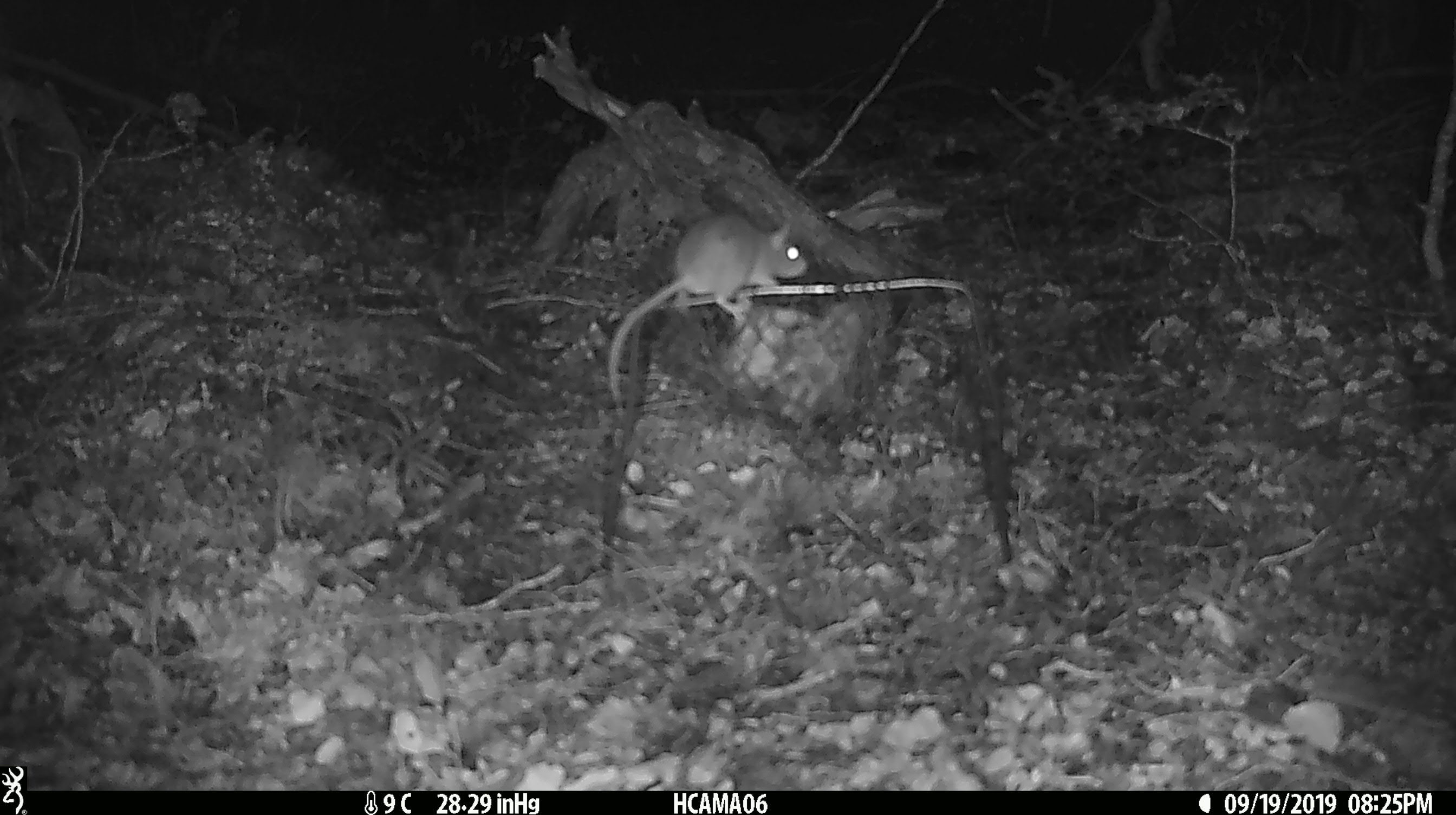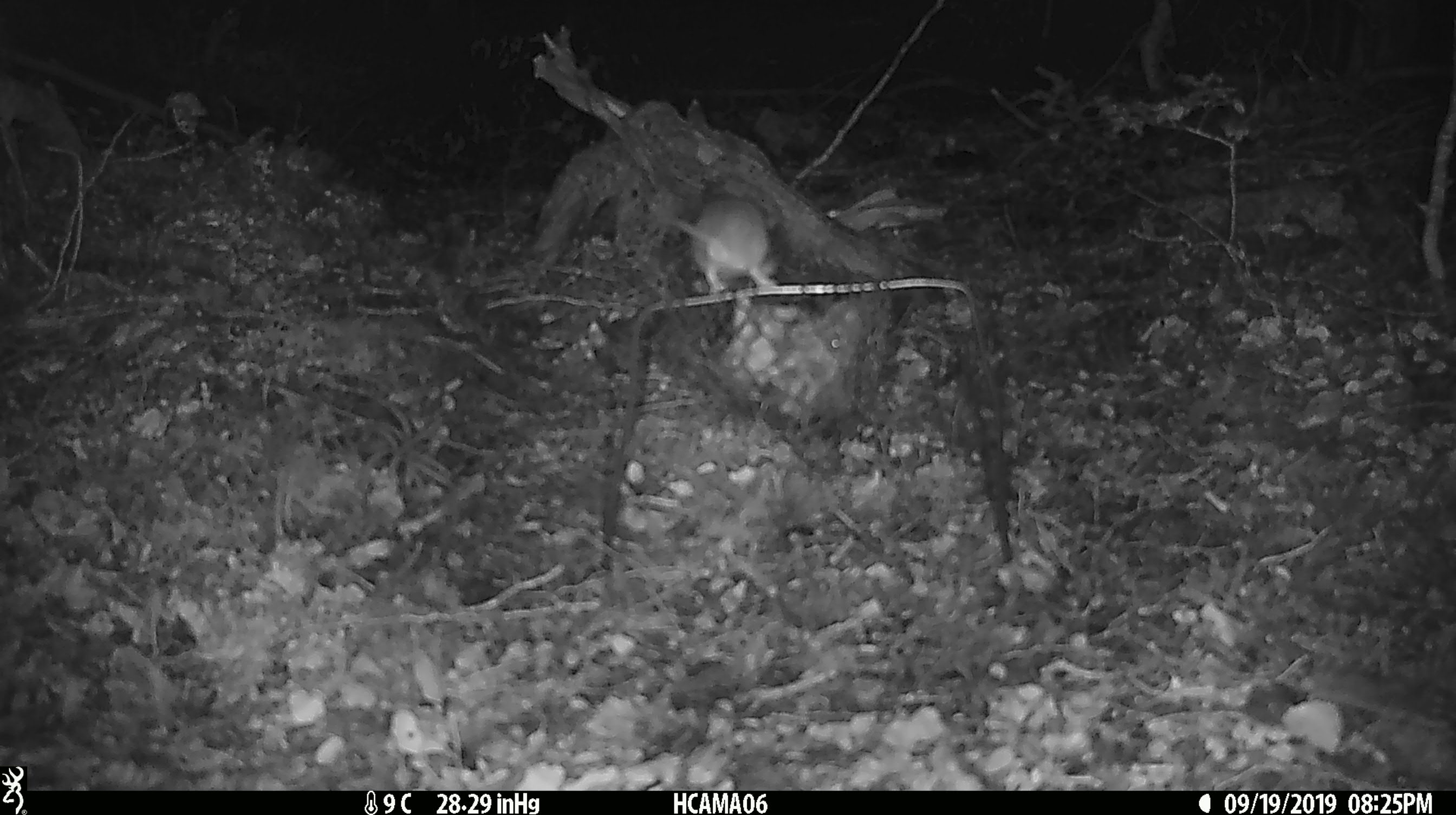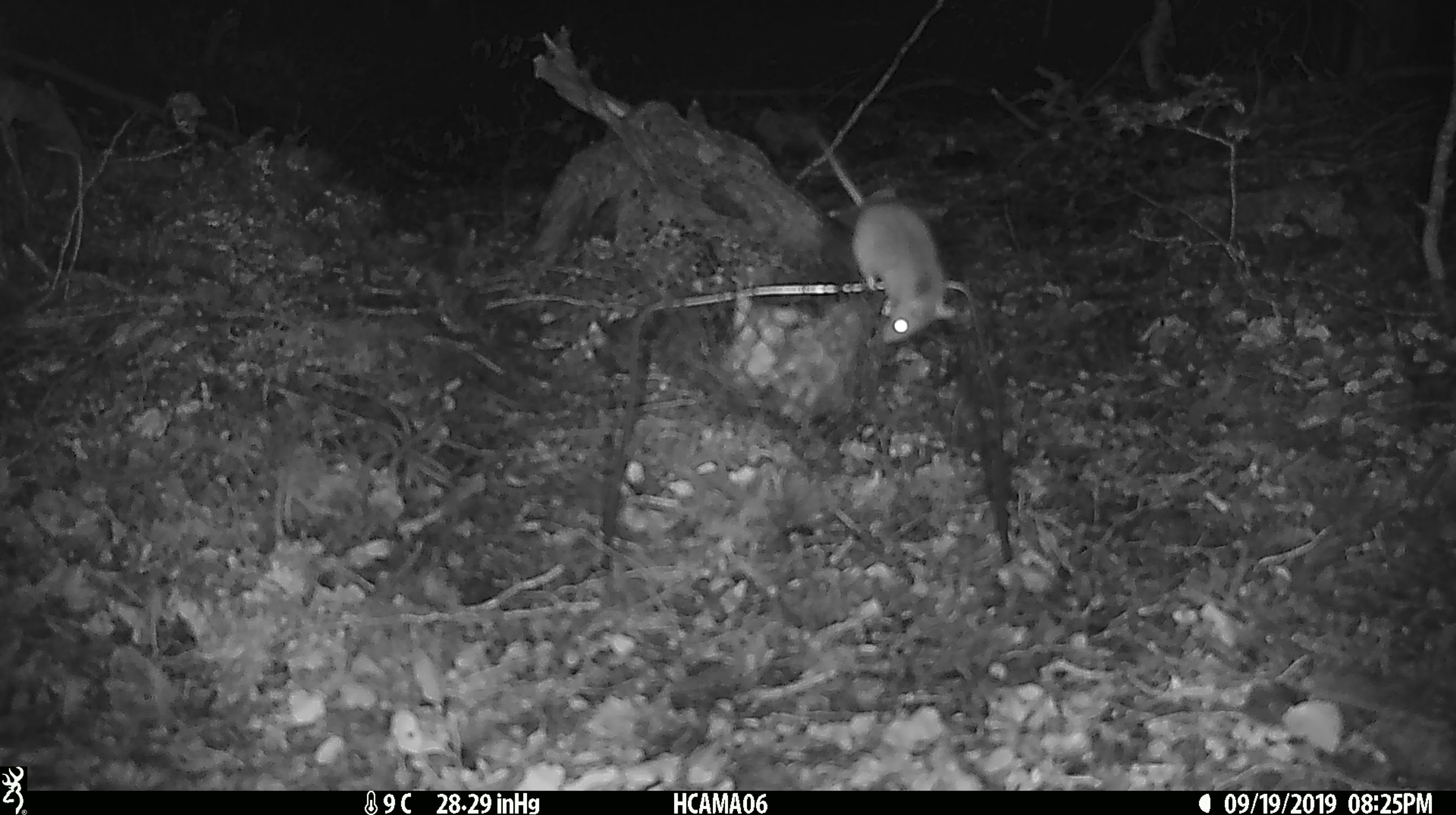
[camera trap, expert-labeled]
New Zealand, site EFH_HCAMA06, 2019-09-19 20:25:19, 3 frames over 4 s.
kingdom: Animalia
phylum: Chordata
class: Mammalia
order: Rodentia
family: Muridae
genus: Mus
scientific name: Mus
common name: mouse